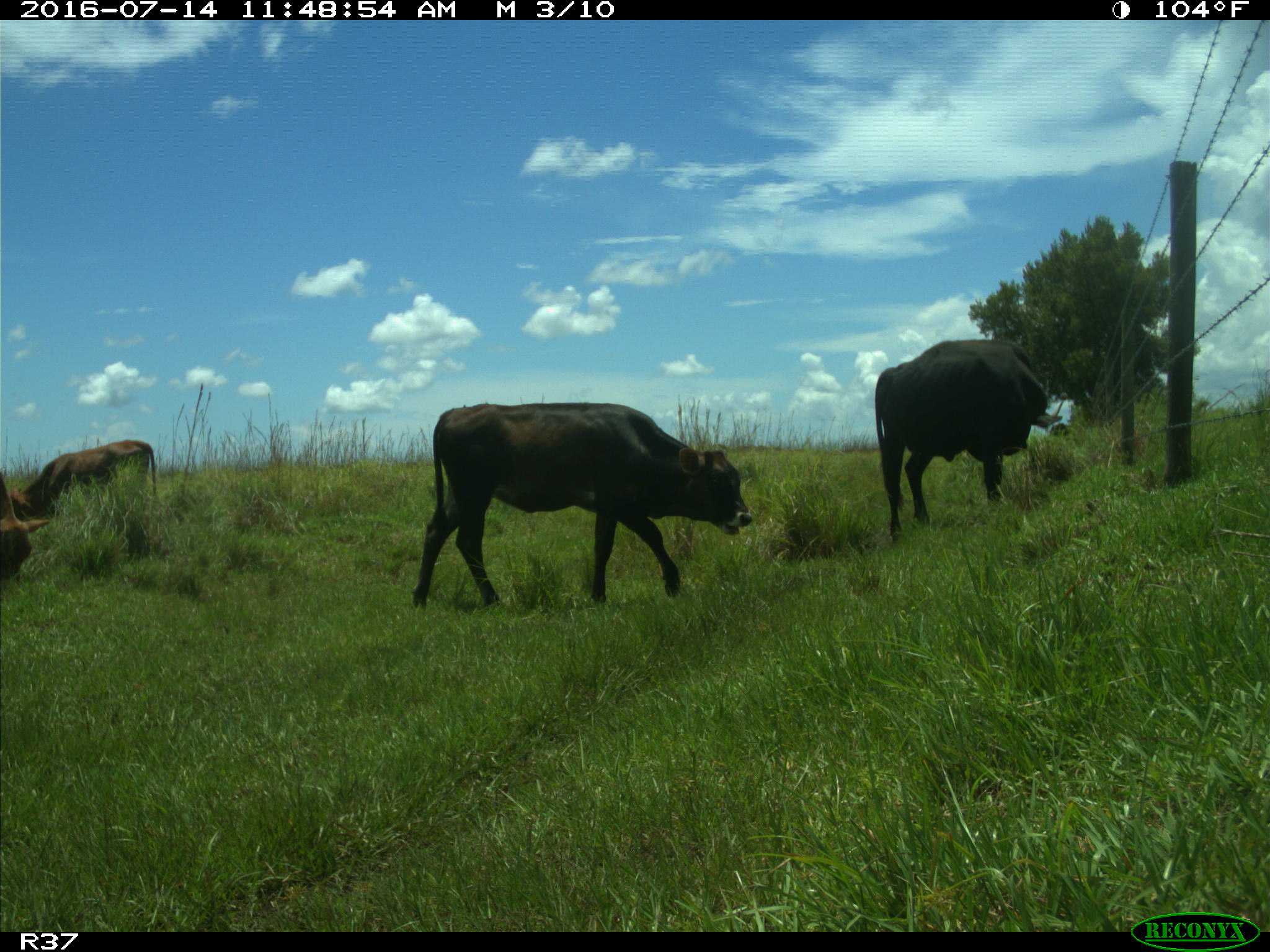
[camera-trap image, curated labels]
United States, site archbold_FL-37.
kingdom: Animalia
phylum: Chordata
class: Mammalia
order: Artiodactyla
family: Bovidae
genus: Bos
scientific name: Bos taurus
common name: domestic cow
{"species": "Bos taurus (domestic cow)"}